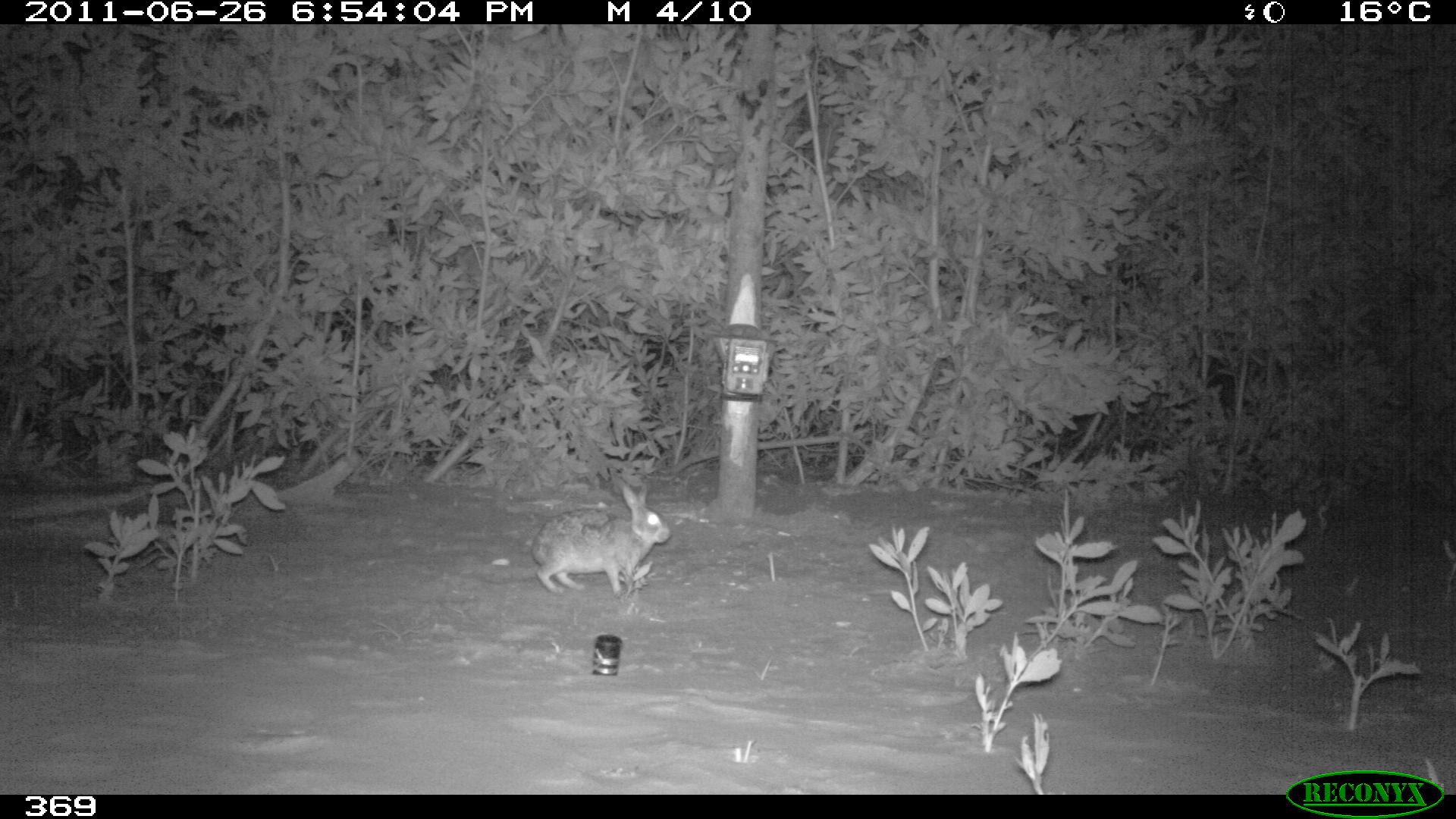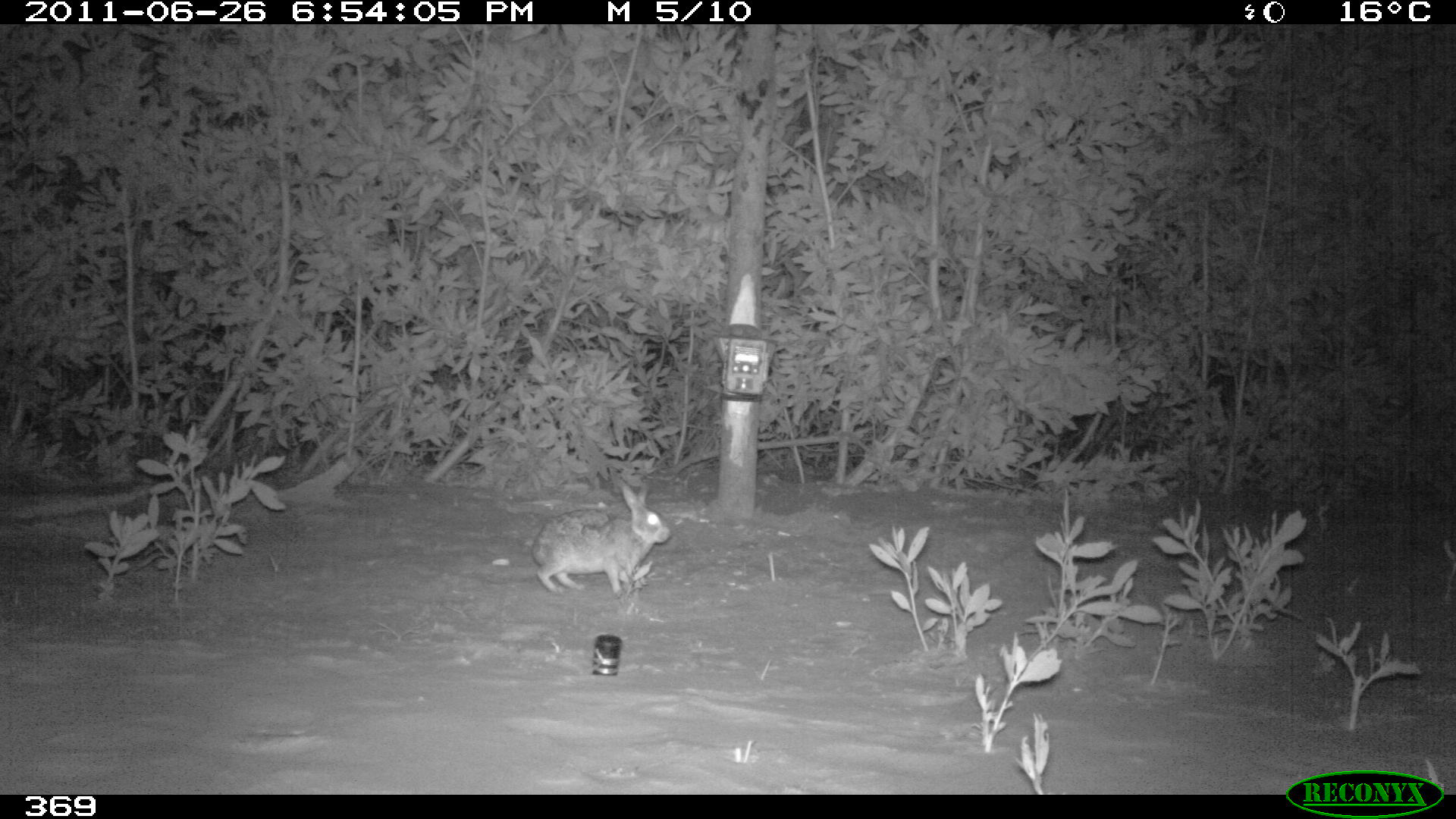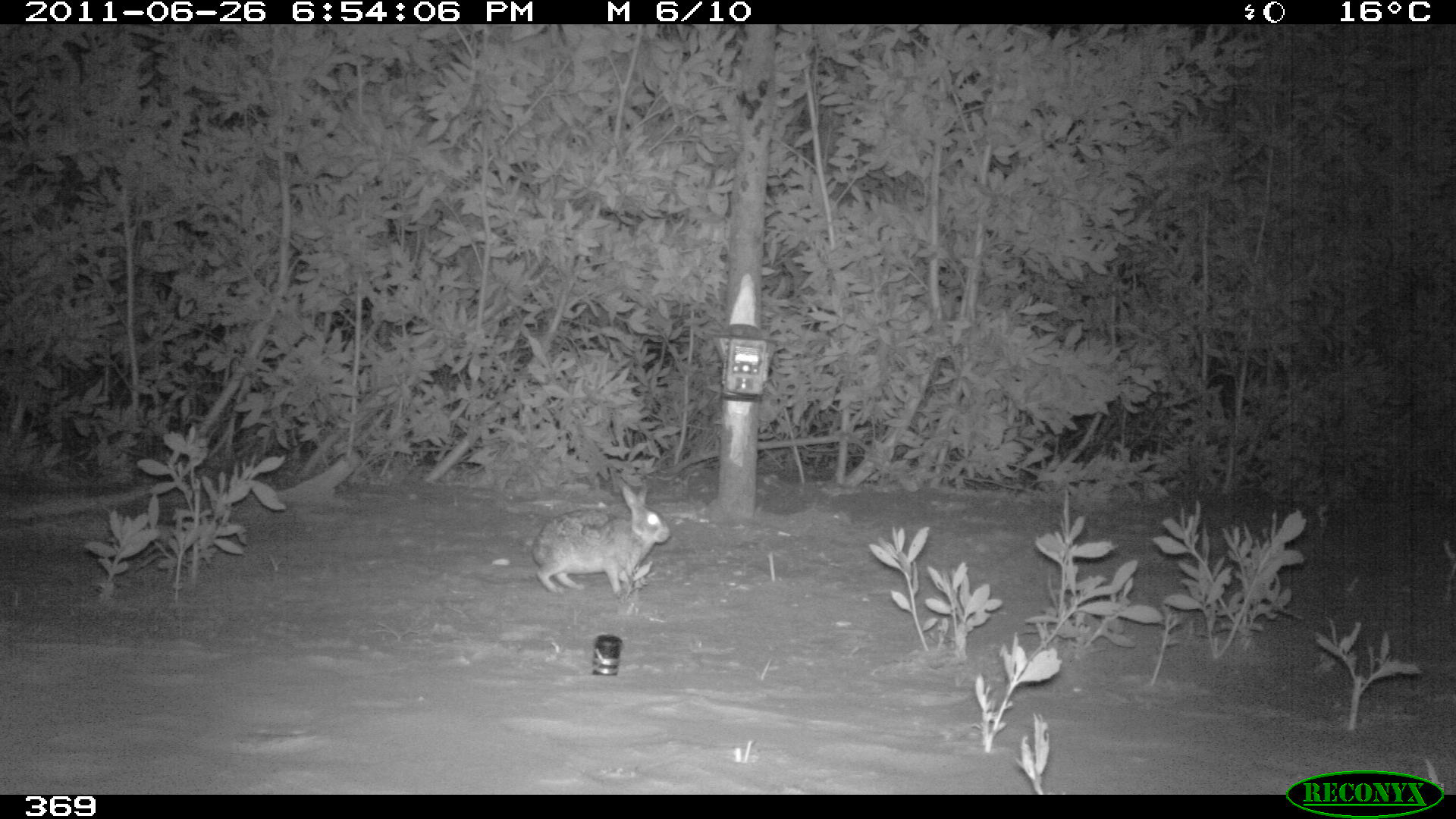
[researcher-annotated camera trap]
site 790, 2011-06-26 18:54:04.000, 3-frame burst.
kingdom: Animalia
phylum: Chordata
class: Mammalia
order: Lagomorpha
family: Leporidae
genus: Sylvilagus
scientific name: Sylvilagus brasiliensis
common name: tapeti